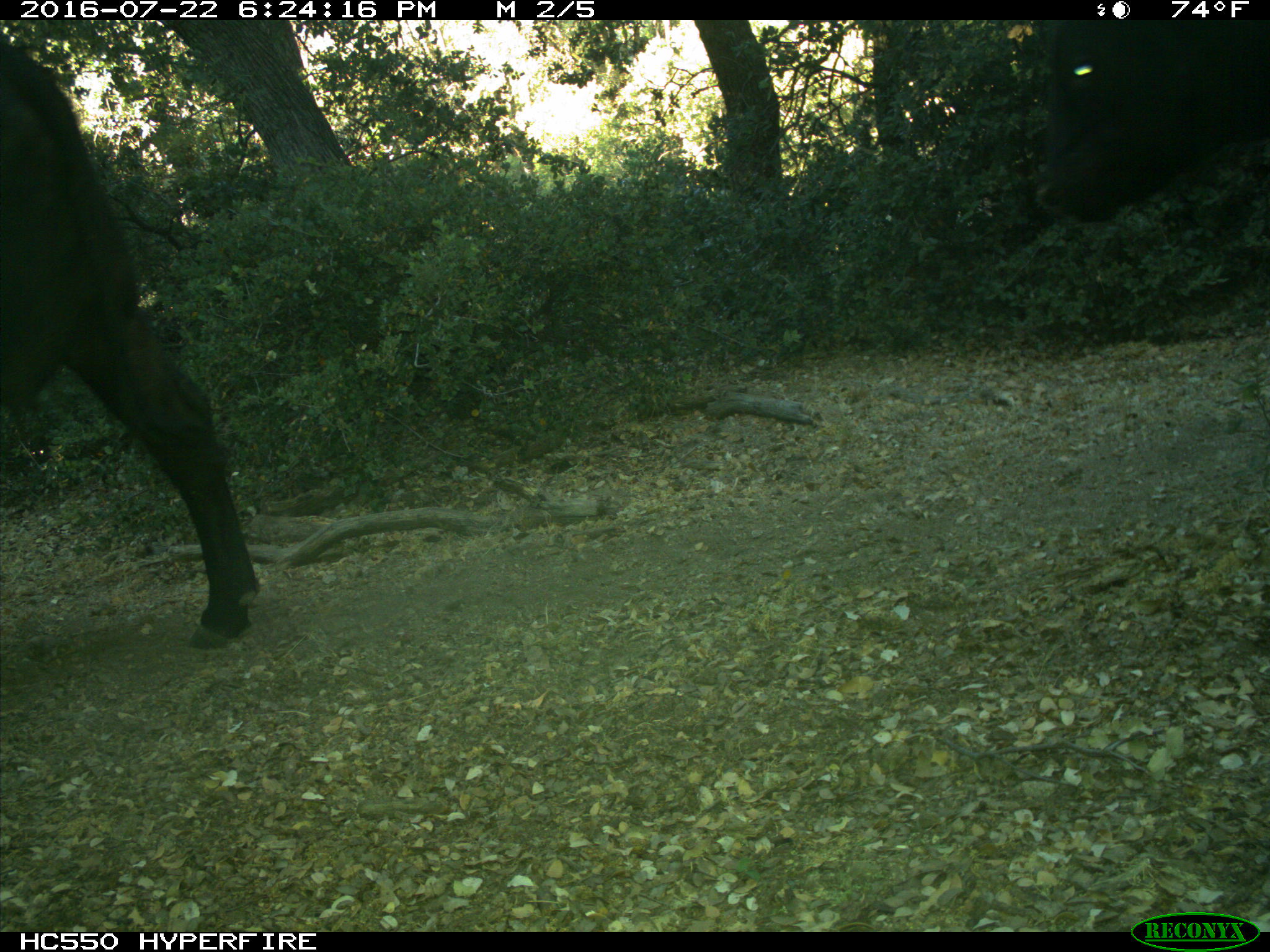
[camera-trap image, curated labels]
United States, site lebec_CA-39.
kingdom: Animalia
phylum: Chordata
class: Mammalia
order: Artiodactyla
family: Bovidae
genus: Bos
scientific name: Bos taurus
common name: domestic cow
Bos taurus (domestic cow).